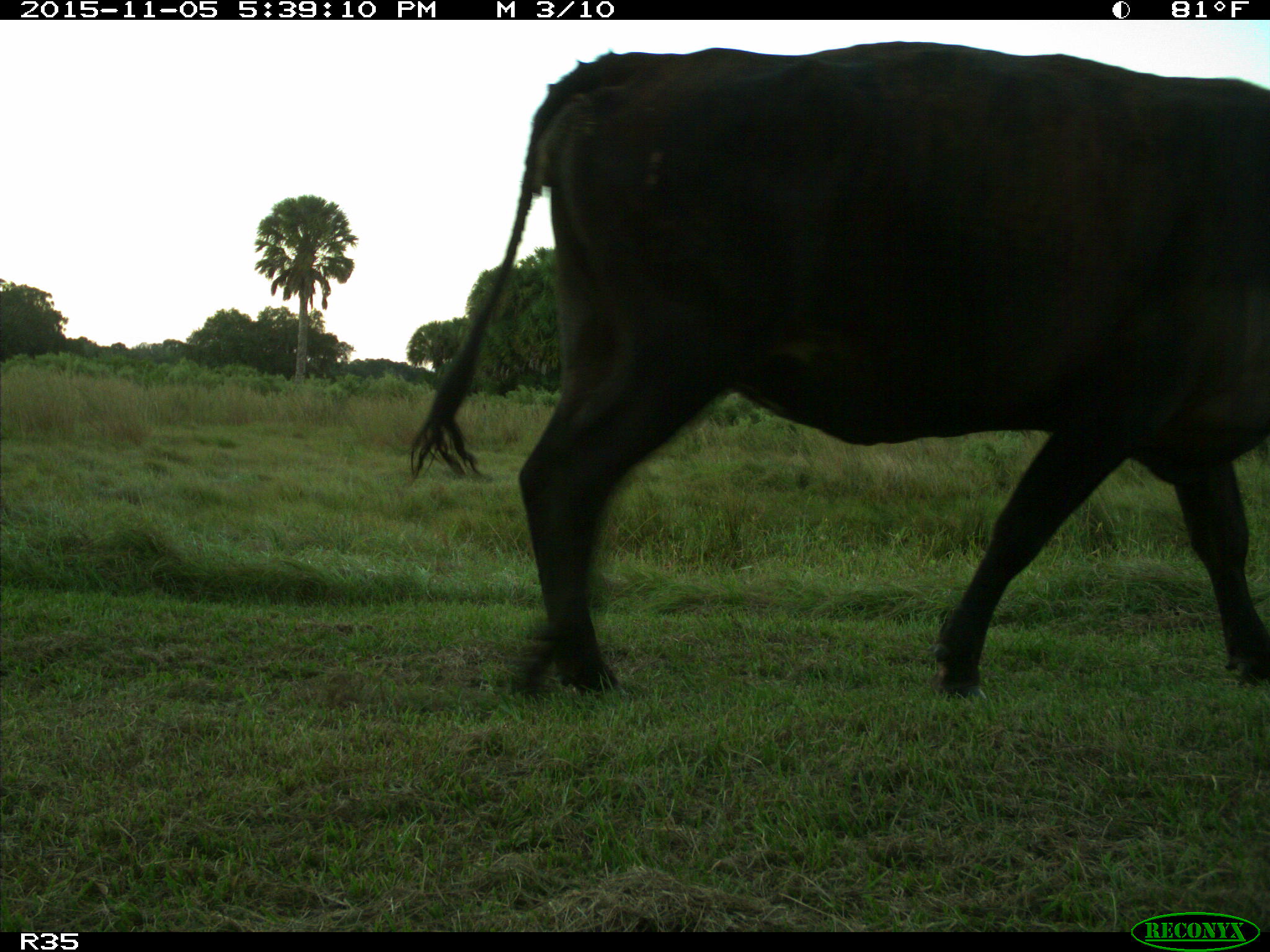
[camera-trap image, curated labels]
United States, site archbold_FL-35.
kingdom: Animalia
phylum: Chordata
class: Mammalia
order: Artiodactyla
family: Bovidae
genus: Bos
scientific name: Bos taurus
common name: domestic cow